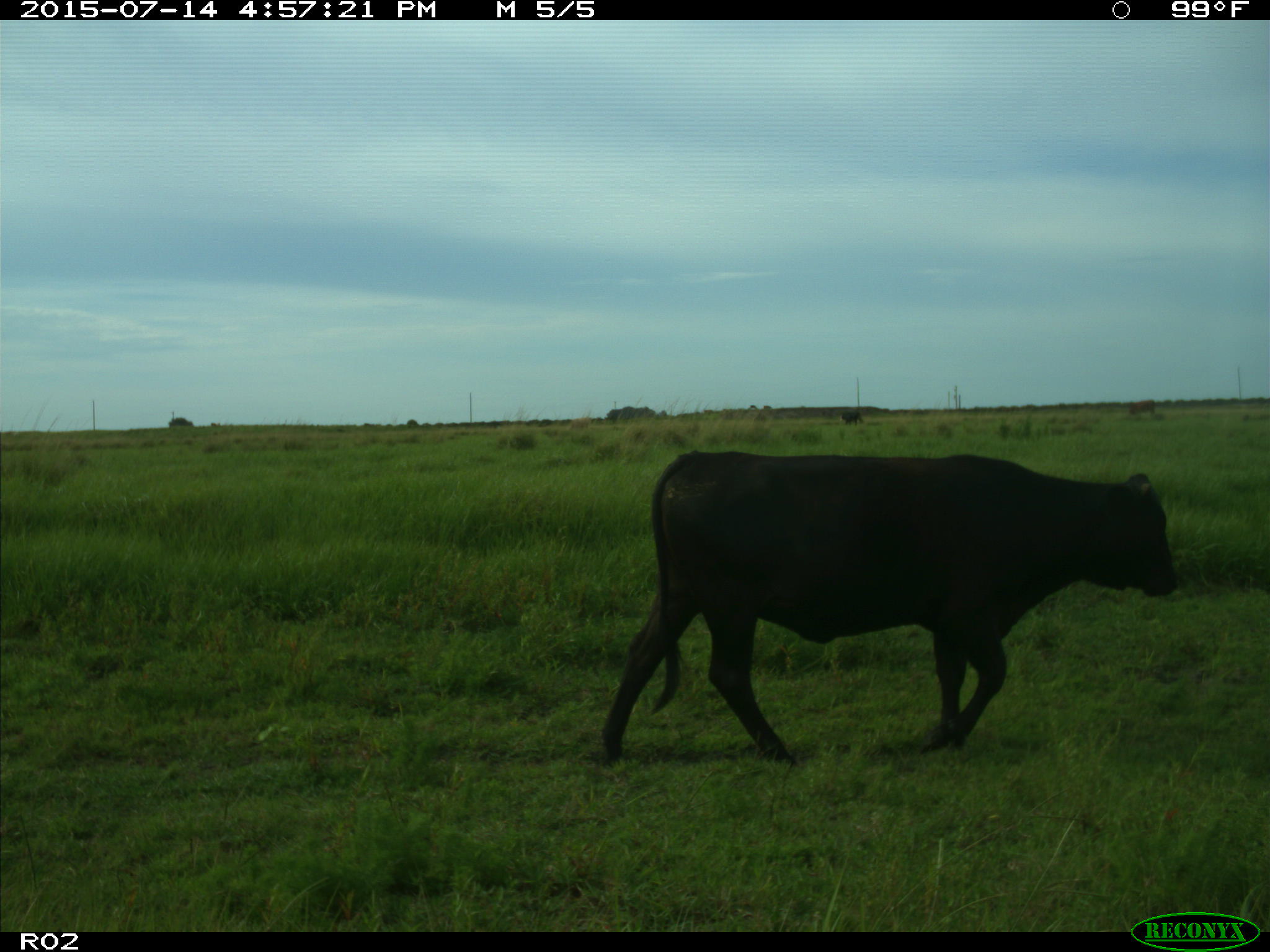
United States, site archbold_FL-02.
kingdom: Animalia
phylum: Chordata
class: Mammalia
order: Artiodactyla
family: Bovidae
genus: Bos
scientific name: Bos taurus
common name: domestic cow